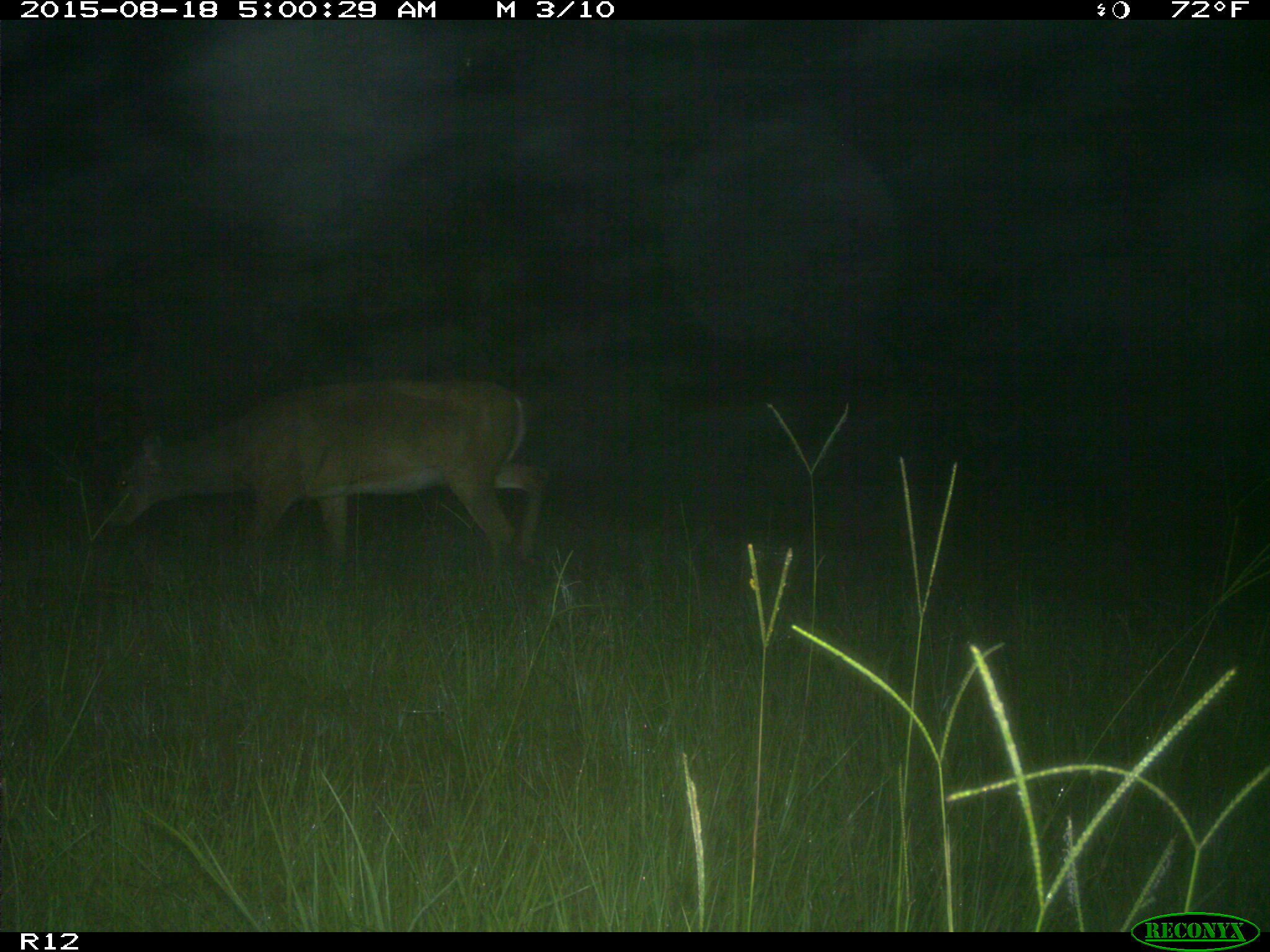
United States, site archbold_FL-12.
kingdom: Animalia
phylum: Chordata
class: Mammalia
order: Artiodactyla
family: Cervidae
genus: Odocoileus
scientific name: Odocoileus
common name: deer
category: unidentified deer